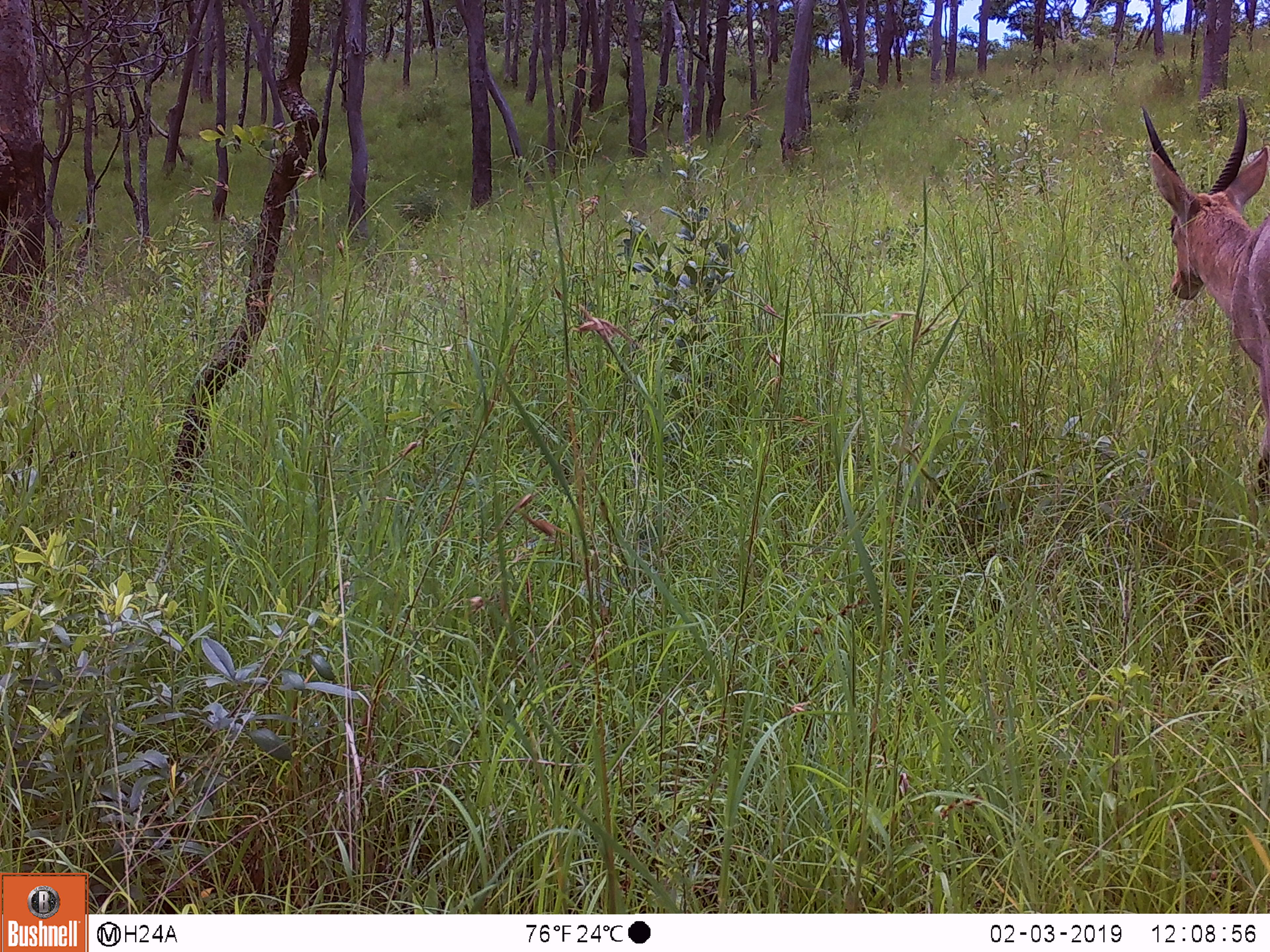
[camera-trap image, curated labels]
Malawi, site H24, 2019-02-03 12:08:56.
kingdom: Animalia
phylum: Chordata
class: Mammalia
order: Artiodactyla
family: Bovidae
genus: Redunca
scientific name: Redunca arundinum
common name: southern reedbuck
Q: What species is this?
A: Southern reedbuck (Redunca arundinum).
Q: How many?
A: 1.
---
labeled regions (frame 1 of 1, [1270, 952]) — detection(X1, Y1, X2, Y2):
southern reedbuck: detection(1126, 91, 1262, 468)